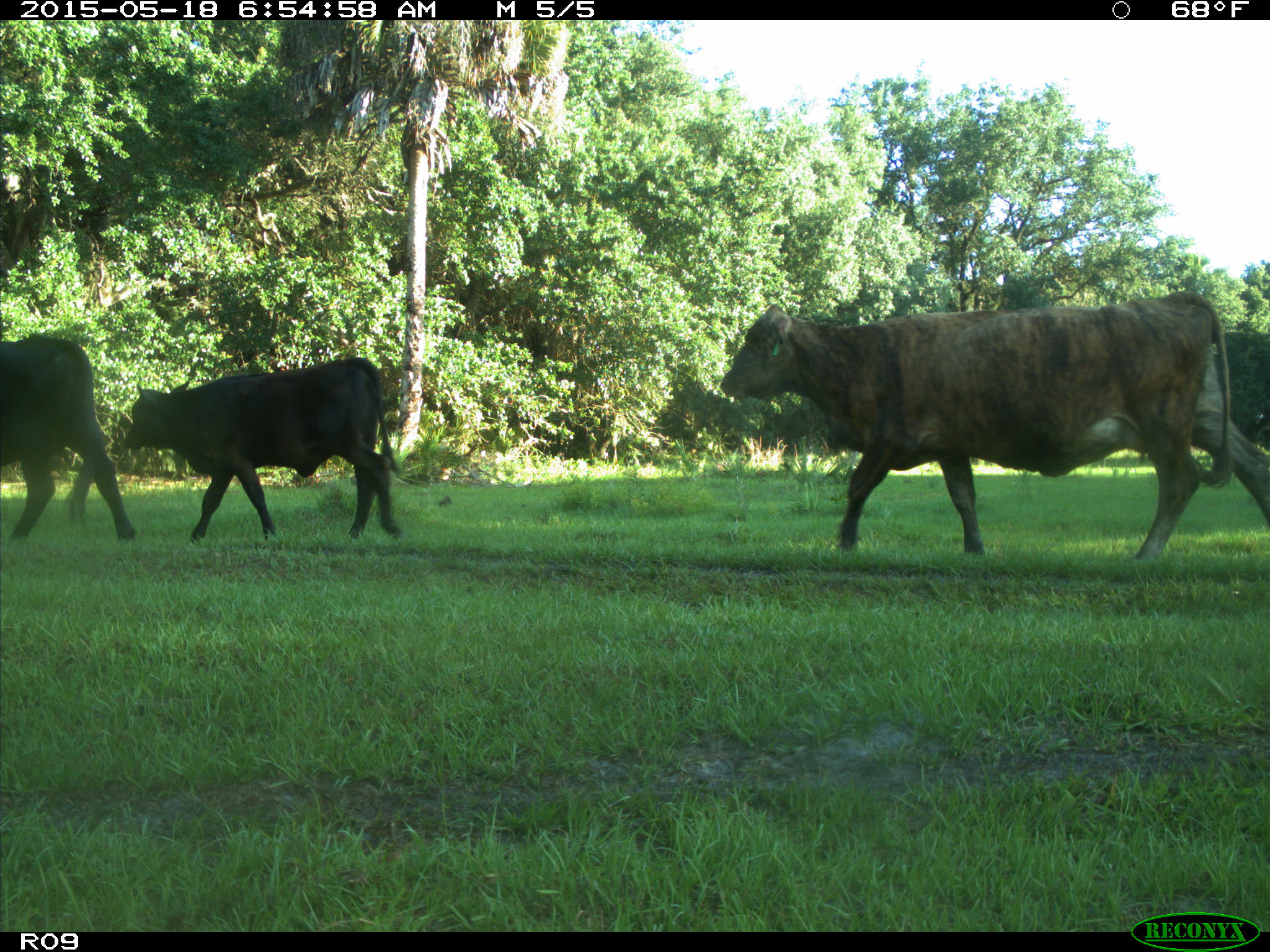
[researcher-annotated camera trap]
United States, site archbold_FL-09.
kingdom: Animalia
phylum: Chordata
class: Mammalia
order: Artiodactyla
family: Bovidae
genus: Bos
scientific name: Bos taurus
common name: domestic cow